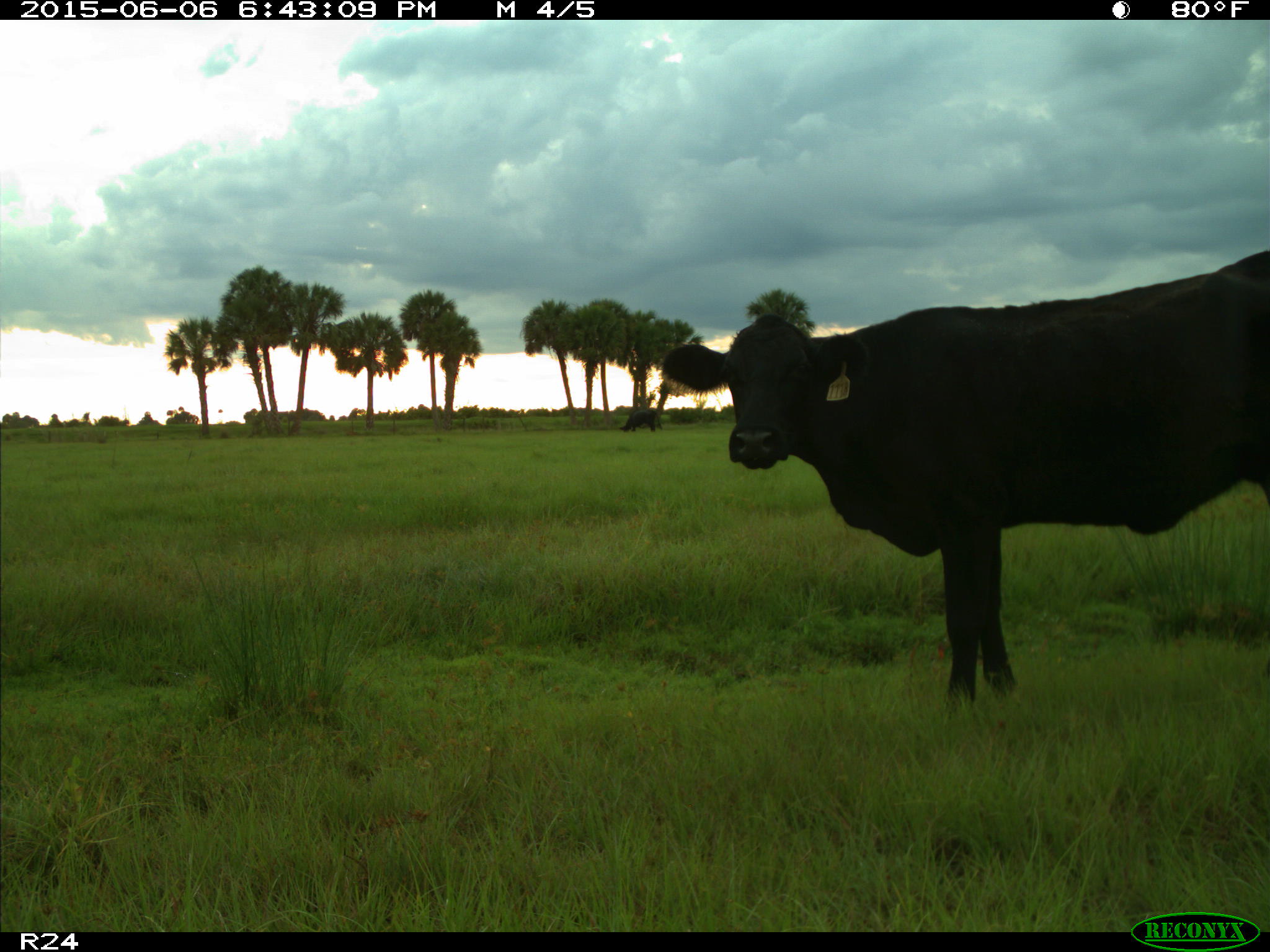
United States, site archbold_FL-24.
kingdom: Animalia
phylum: Chordata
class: Mammalia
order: Artiodactyla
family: Bovidae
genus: Bos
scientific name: Bos taurus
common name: domestic cow